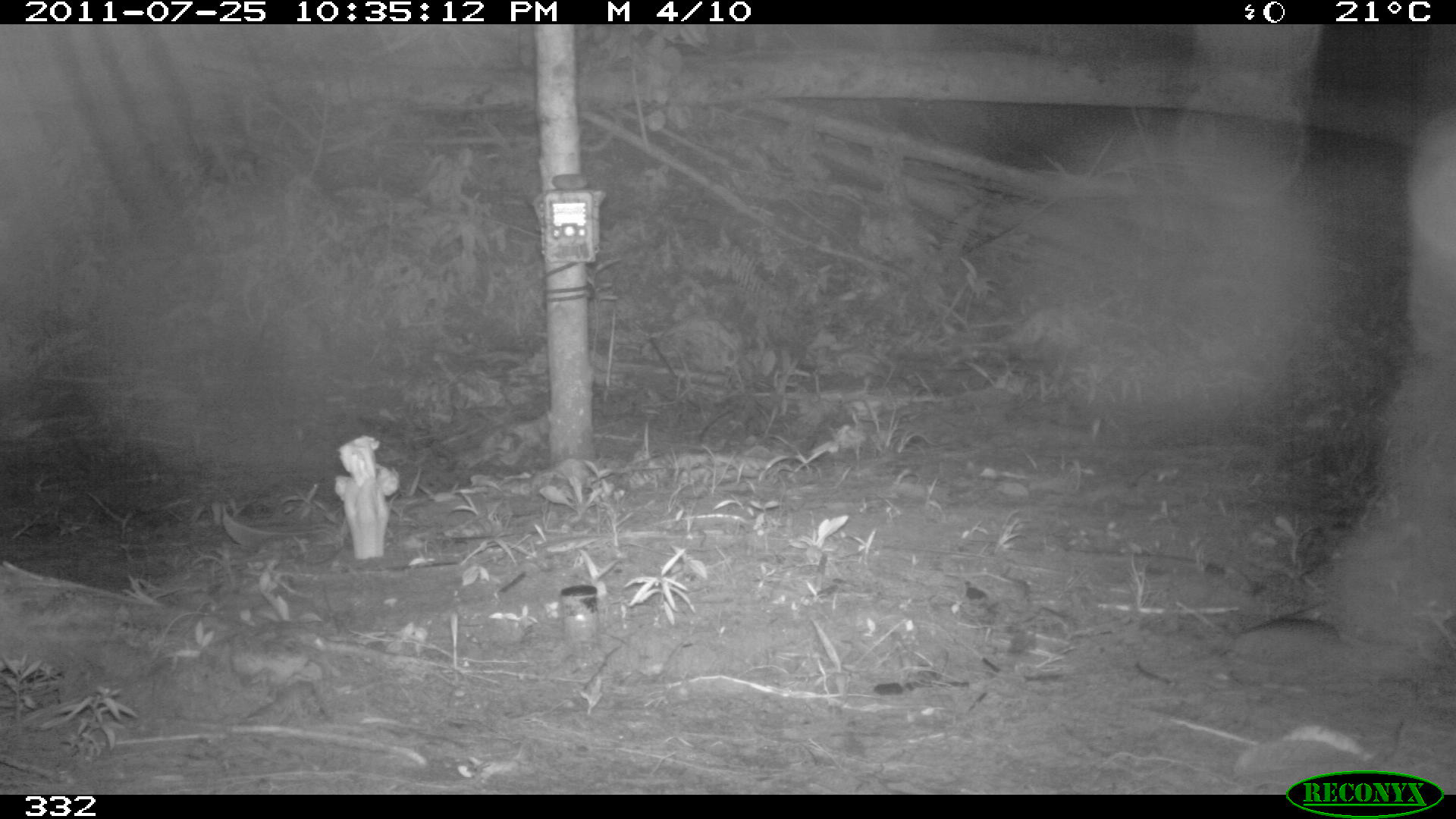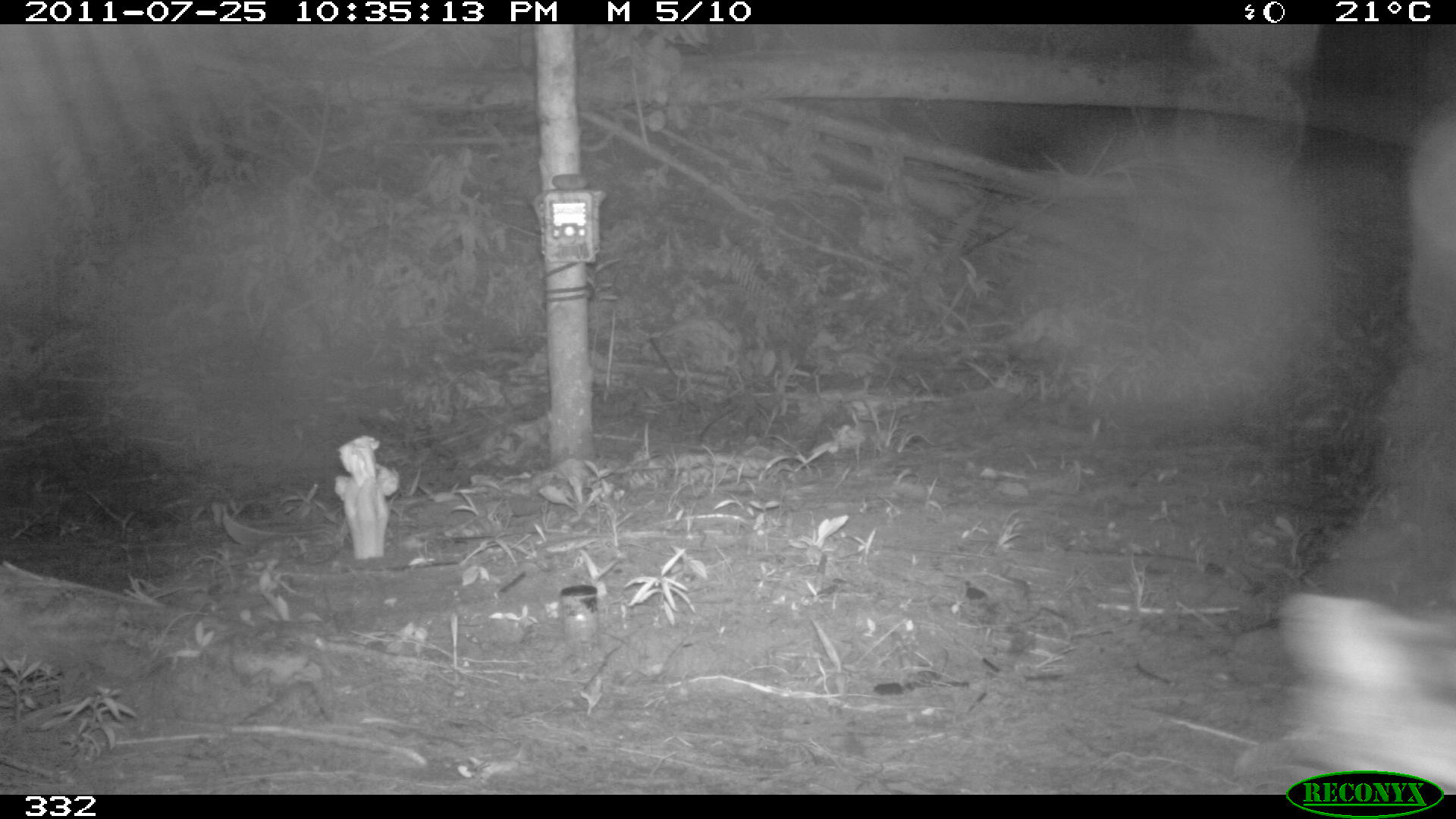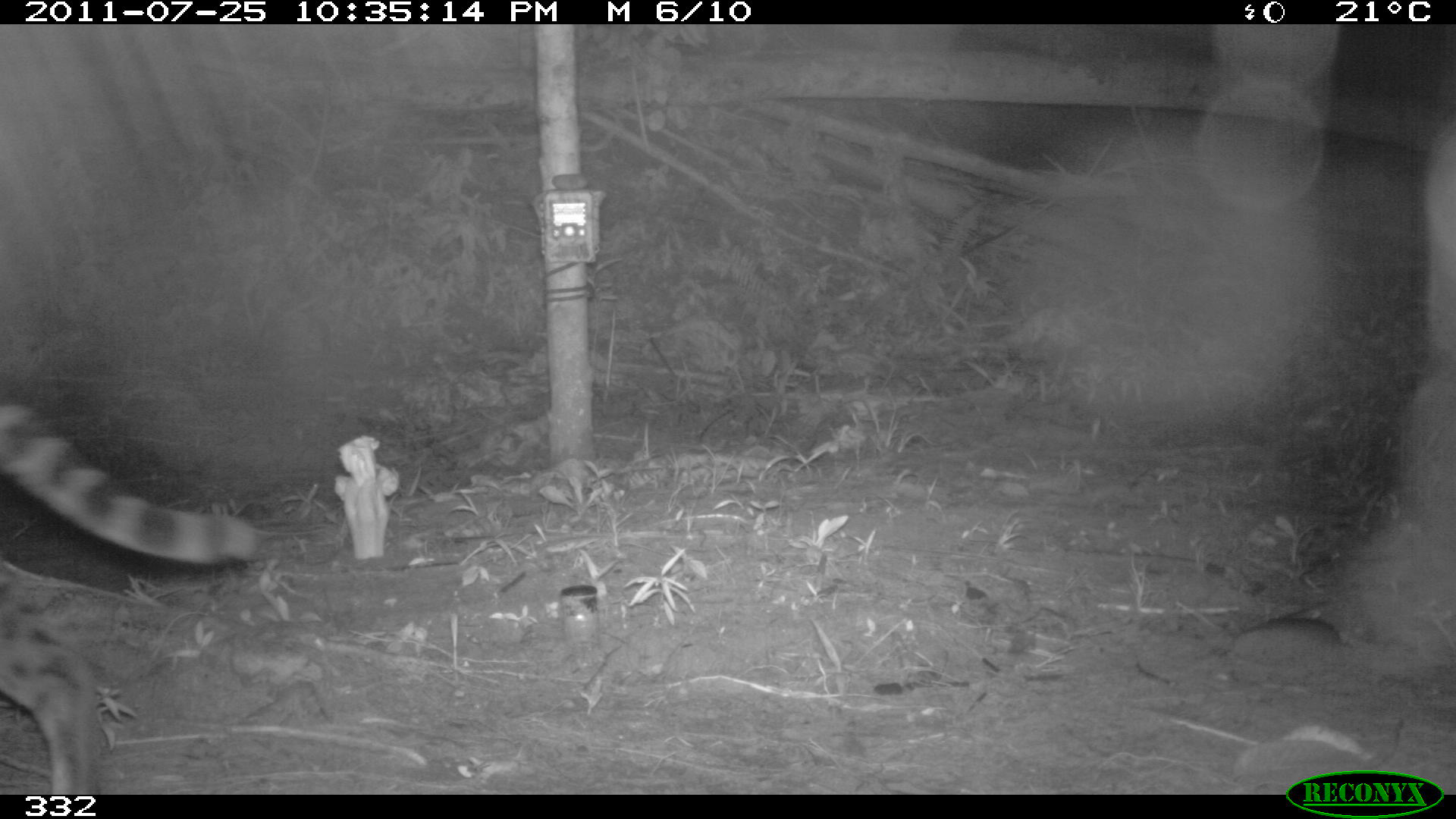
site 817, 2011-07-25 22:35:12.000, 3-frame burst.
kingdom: Animalia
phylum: Chordata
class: Mammalia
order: Carnivora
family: Felidae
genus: Leopardus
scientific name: Leopardus pardalis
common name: ocelot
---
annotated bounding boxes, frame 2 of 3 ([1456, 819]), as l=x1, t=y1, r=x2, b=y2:
leopardus pardalis: l=1279, t=588, r=1456, b=793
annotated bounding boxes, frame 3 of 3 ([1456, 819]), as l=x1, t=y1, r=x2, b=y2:
leopardus pardalis: l=1, t=399, r=264, b=791